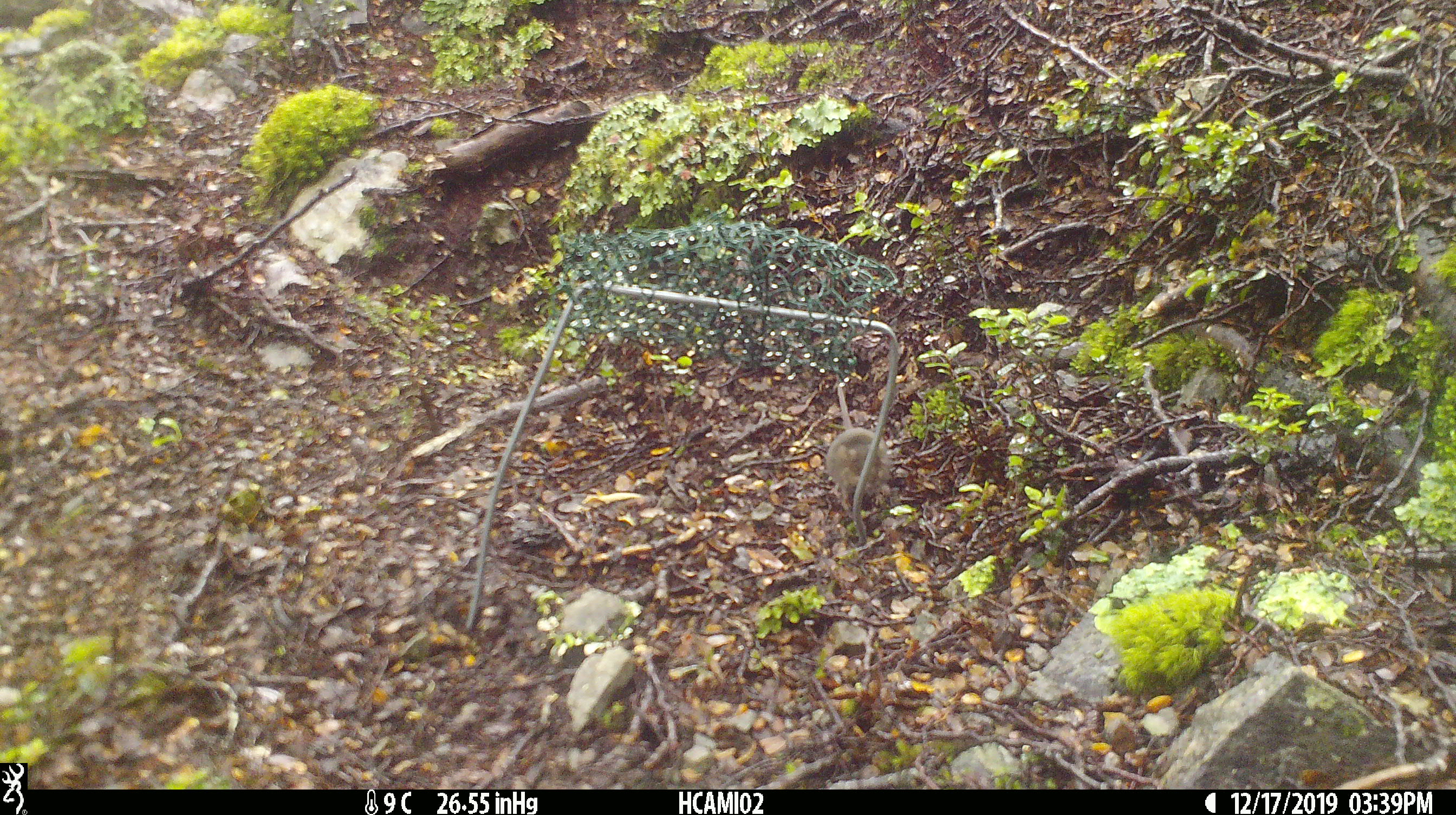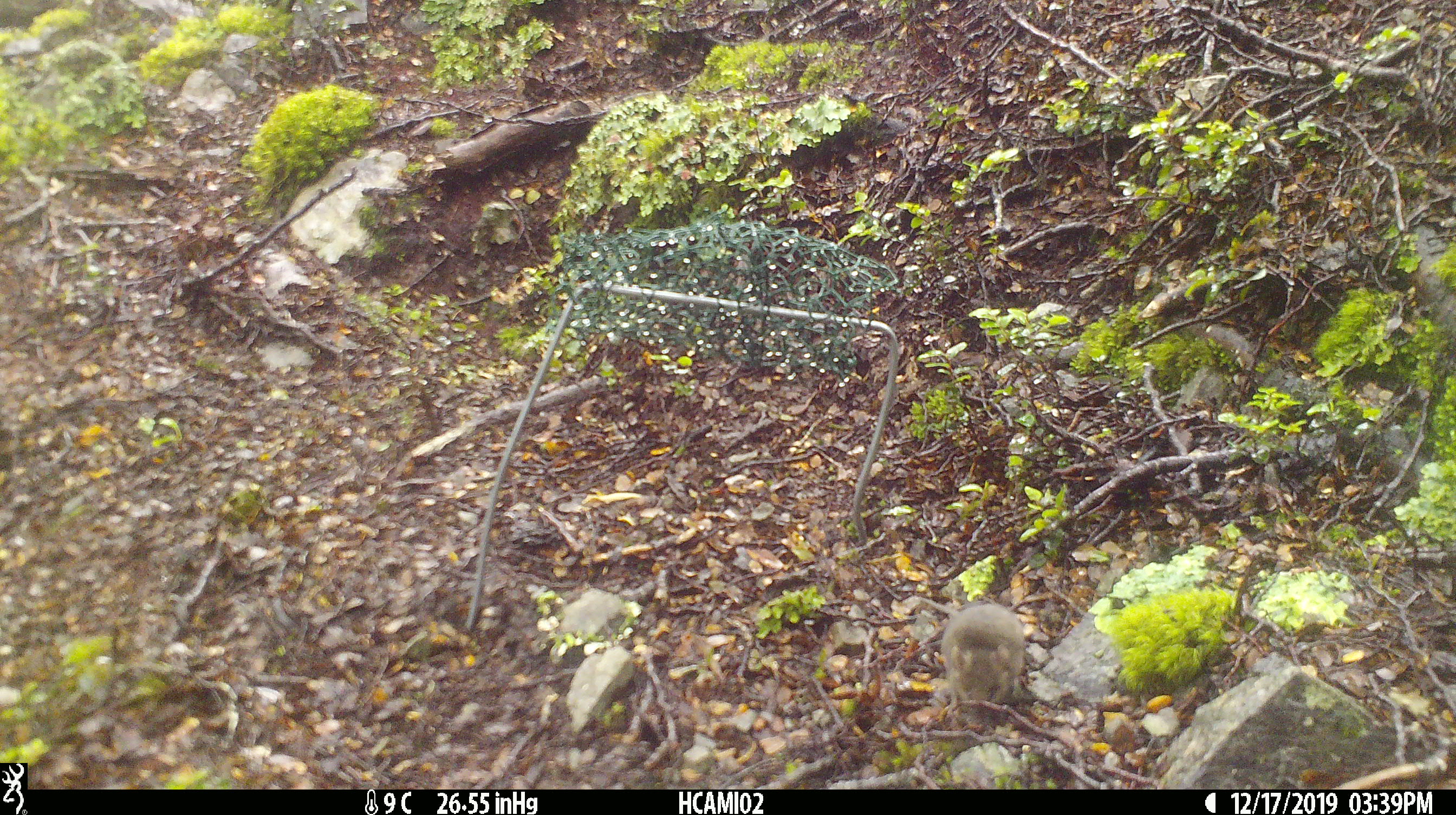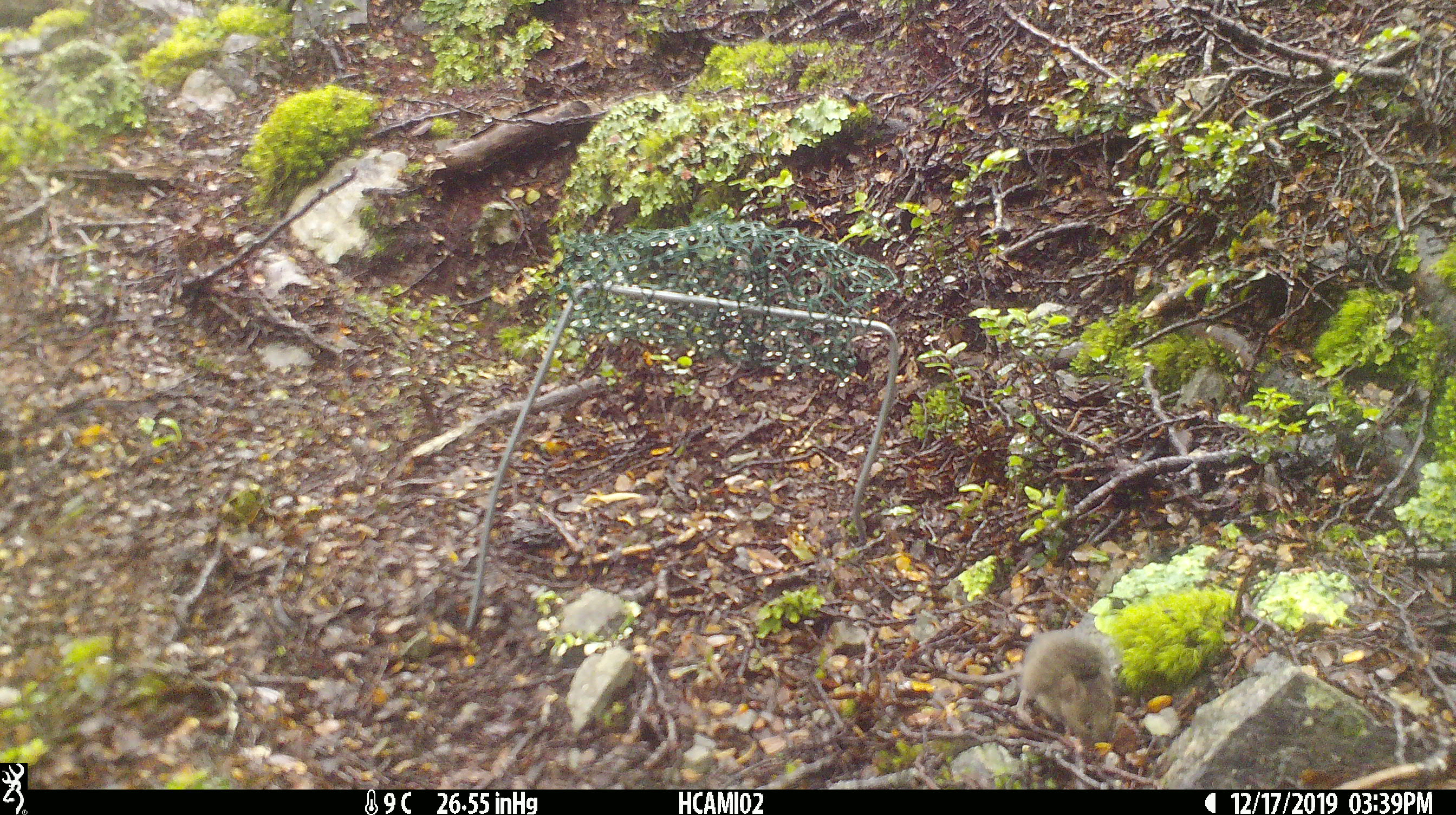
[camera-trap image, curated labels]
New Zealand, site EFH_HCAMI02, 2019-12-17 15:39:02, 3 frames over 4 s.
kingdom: Animalia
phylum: Chordata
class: Mammalia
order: Rodentia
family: Muridae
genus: Mus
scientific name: Mus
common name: mouse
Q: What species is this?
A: Mouse (Mus).